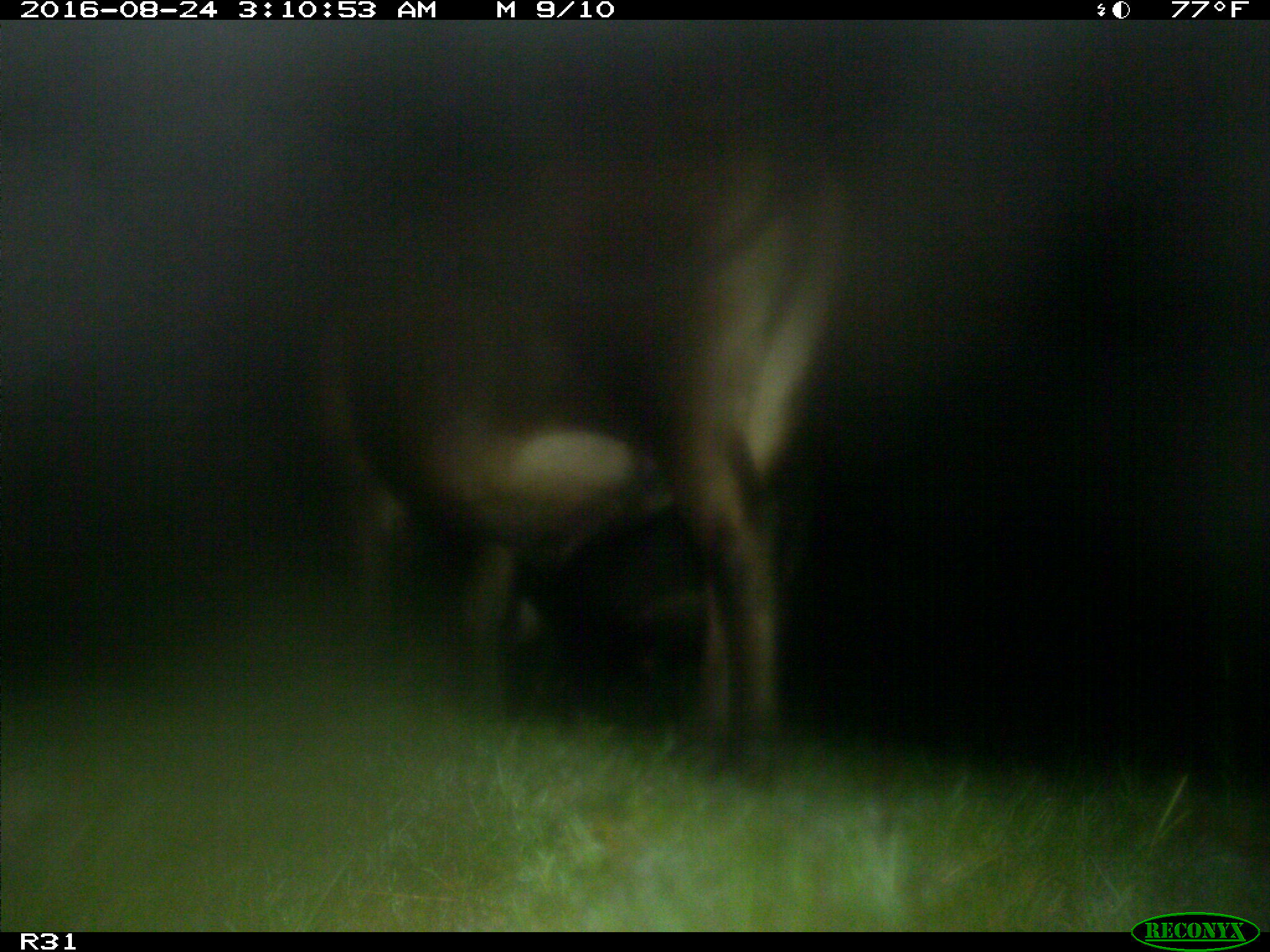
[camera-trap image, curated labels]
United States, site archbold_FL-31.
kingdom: Animalia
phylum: Chordata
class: Mammalia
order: Artiodactyla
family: Bovidae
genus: Bos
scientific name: Bos taurus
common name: domestic cow